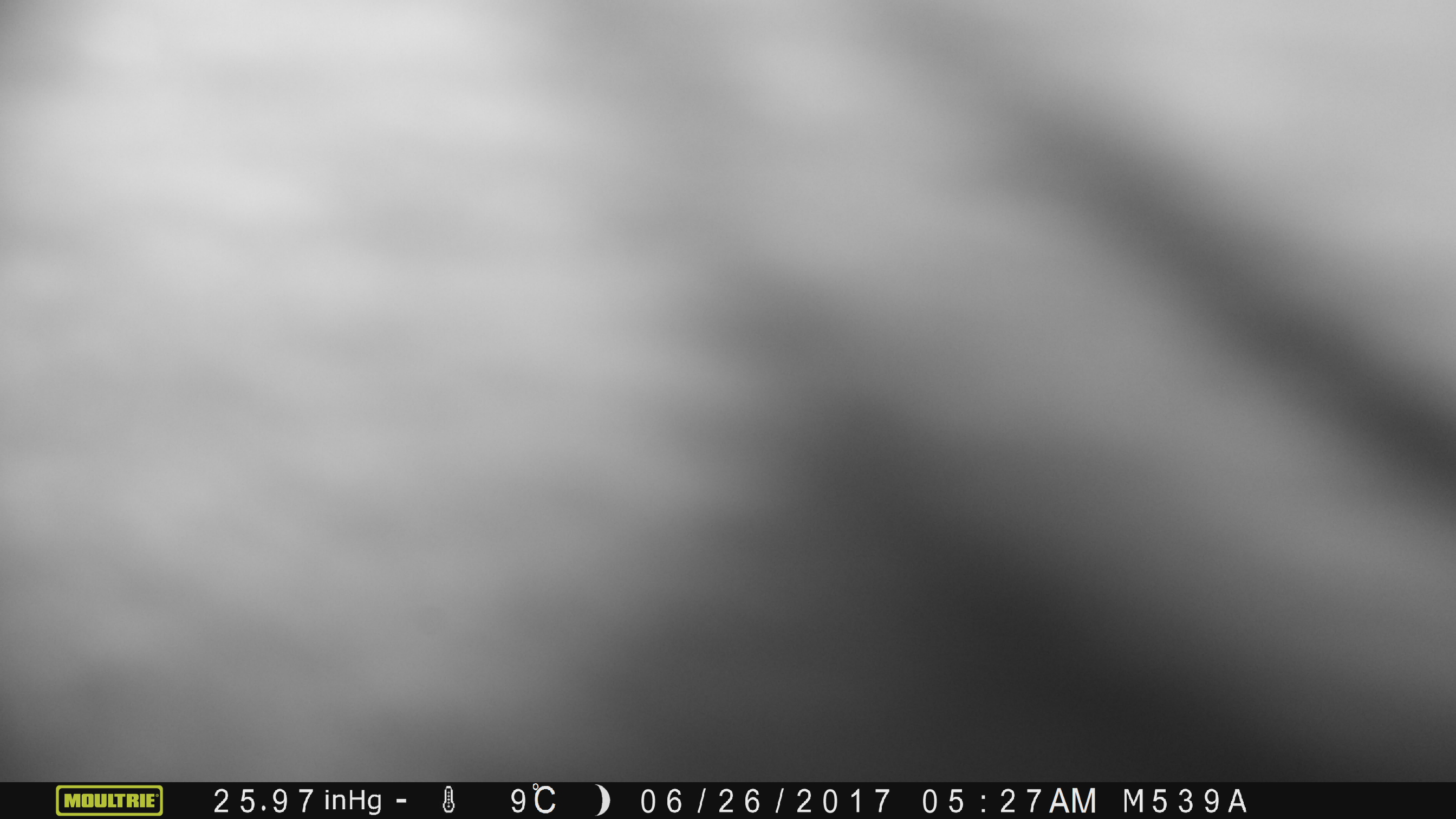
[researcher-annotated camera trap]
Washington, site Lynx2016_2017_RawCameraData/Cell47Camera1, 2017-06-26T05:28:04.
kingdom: Animalia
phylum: Chordata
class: Mammalia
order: Artiodactyla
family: Bovidae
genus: Bos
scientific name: Bos taurus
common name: domestic cattle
Domestic cattle (Bos taurus). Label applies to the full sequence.